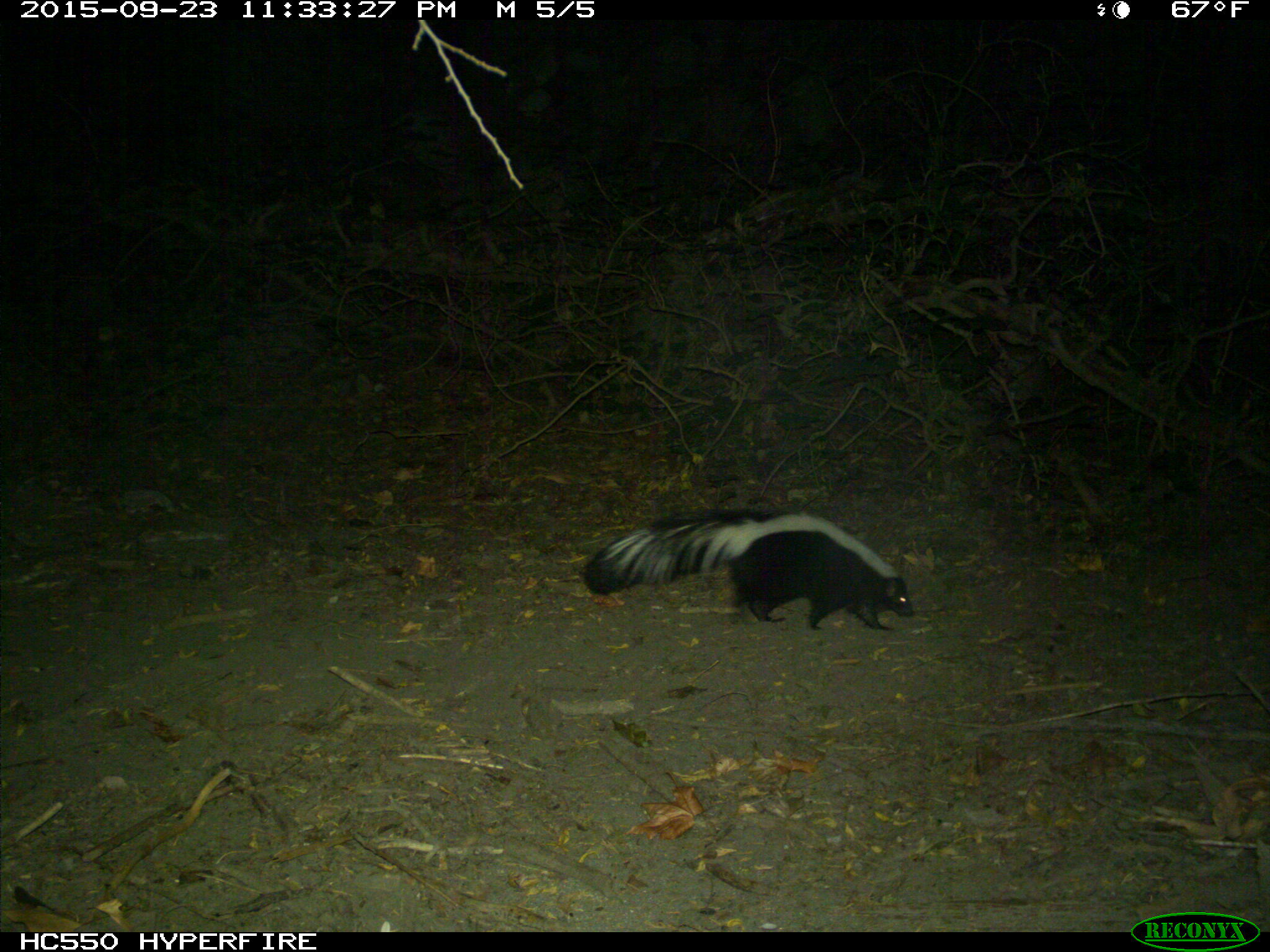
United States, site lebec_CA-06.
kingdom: Animalia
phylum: Chordata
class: Mammalia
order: Carnivora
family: Mephitidae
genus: Mephitis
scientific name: Mephitis mephitis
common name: striped skunk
Mephitis mephitis (striped skunk).